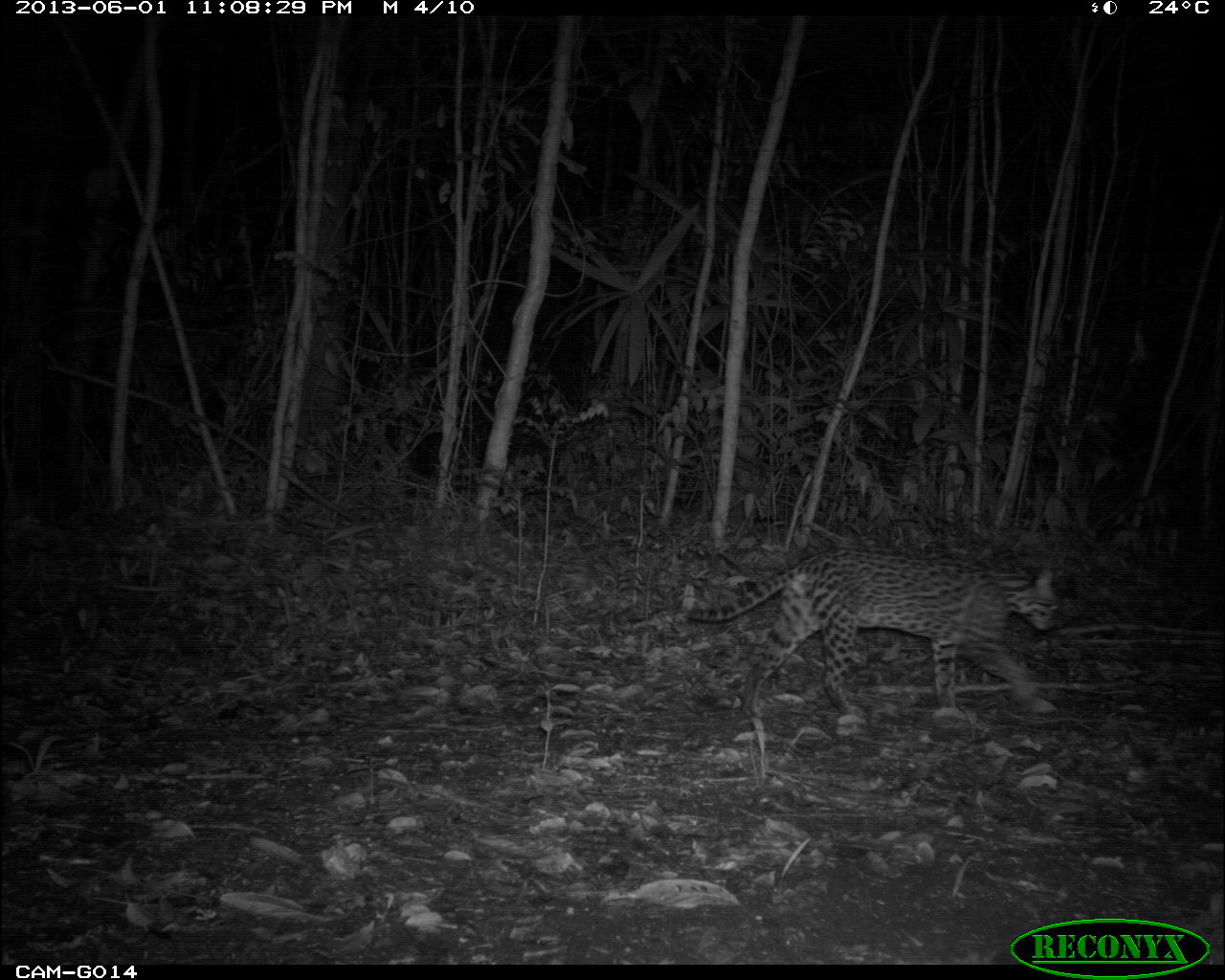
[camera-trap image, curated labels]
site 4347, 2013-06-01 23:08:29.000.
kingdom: Animalia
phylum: Chordata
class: Mammalia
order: Carnivora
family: Felidae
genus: Leopardus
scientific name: Leopardus pardalis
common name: ocelot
Leopardus pardalis (ocelot), count 1, sex male.